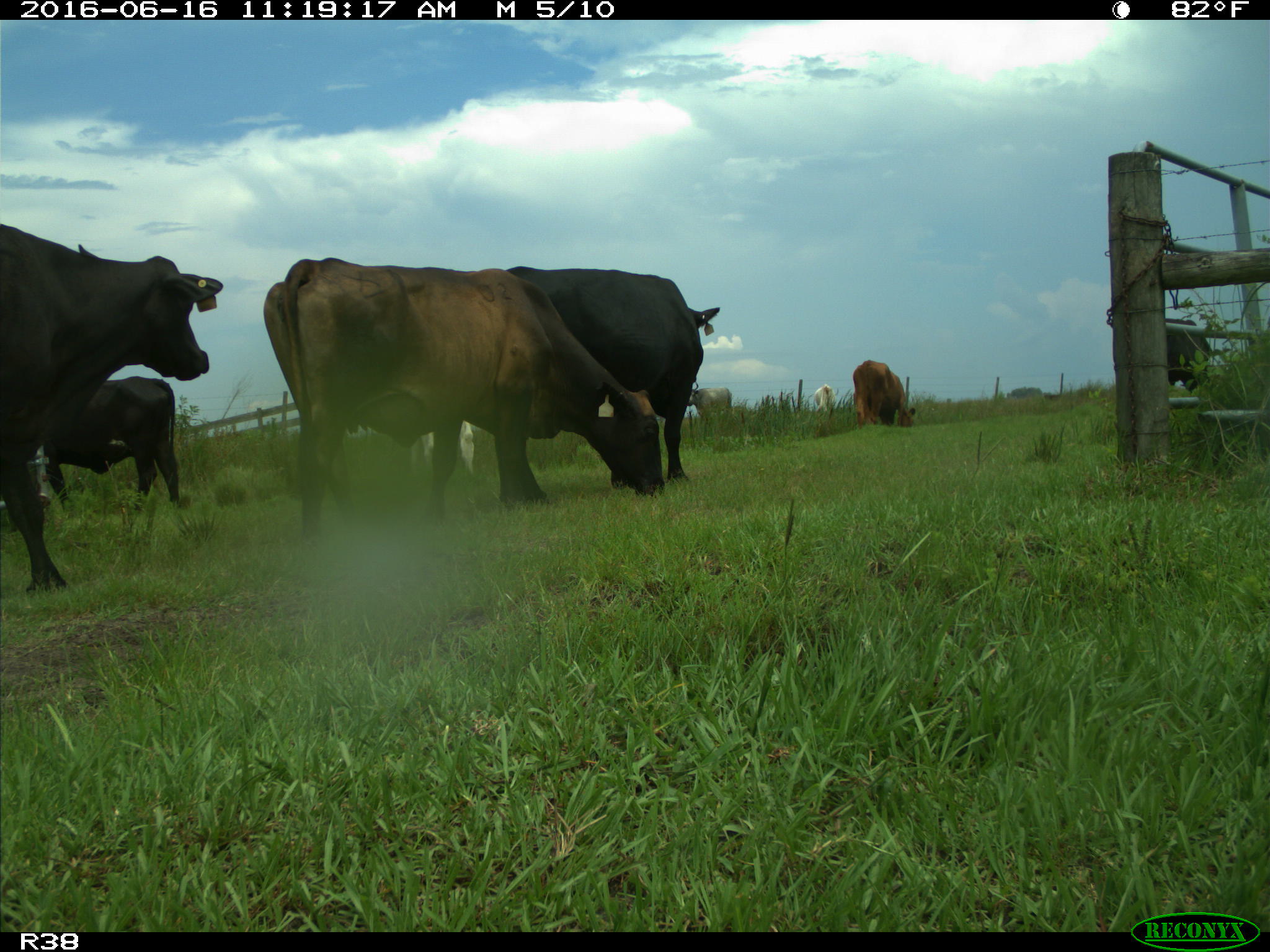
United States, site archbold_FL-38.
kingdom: Animalia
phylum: Chordata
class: Mammalia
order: Artiodactyla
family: Bovidae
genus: Bos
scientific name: Bos taurus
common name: domestic cow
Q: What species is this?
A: Bos taurus (domestic cow).